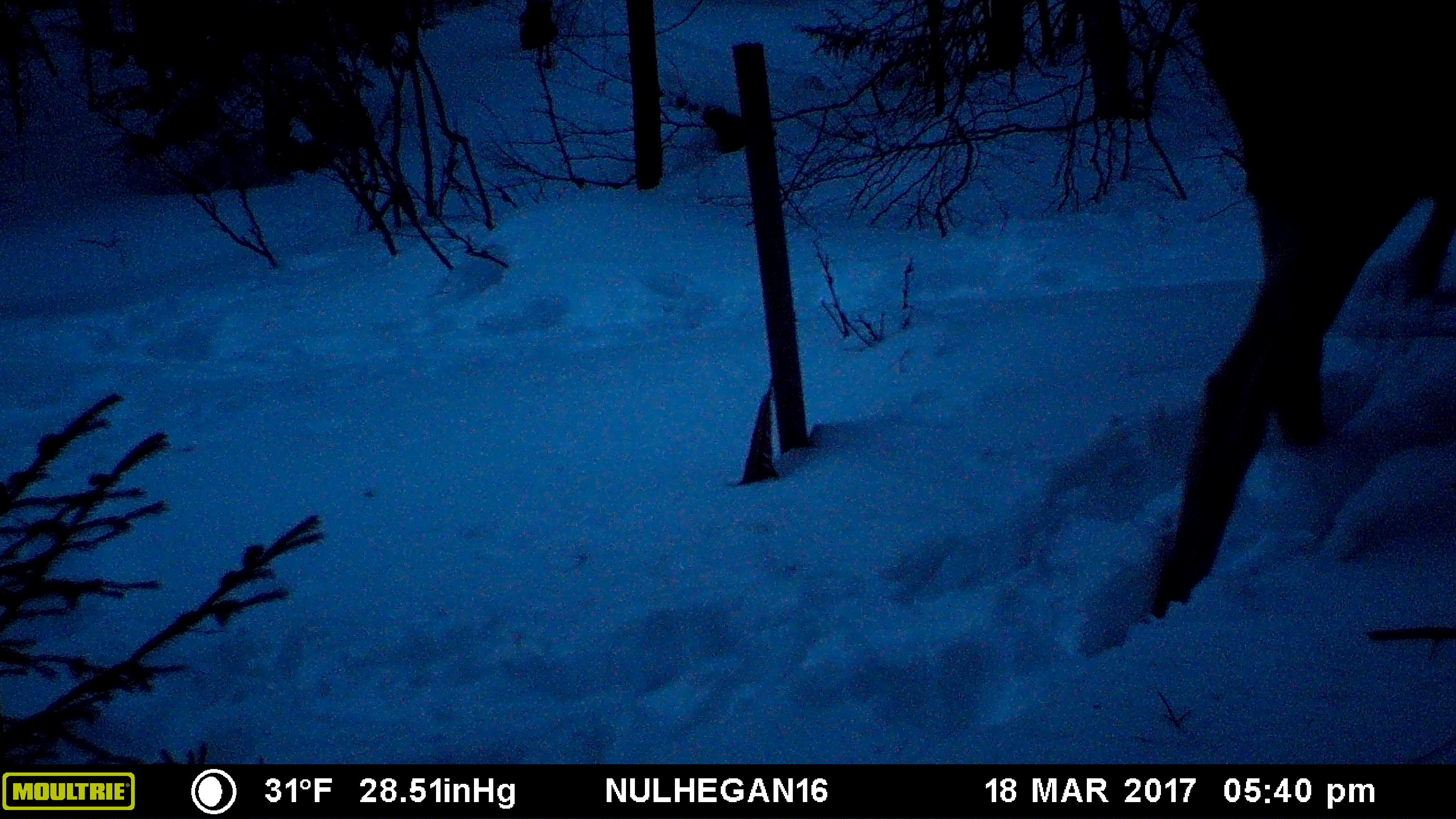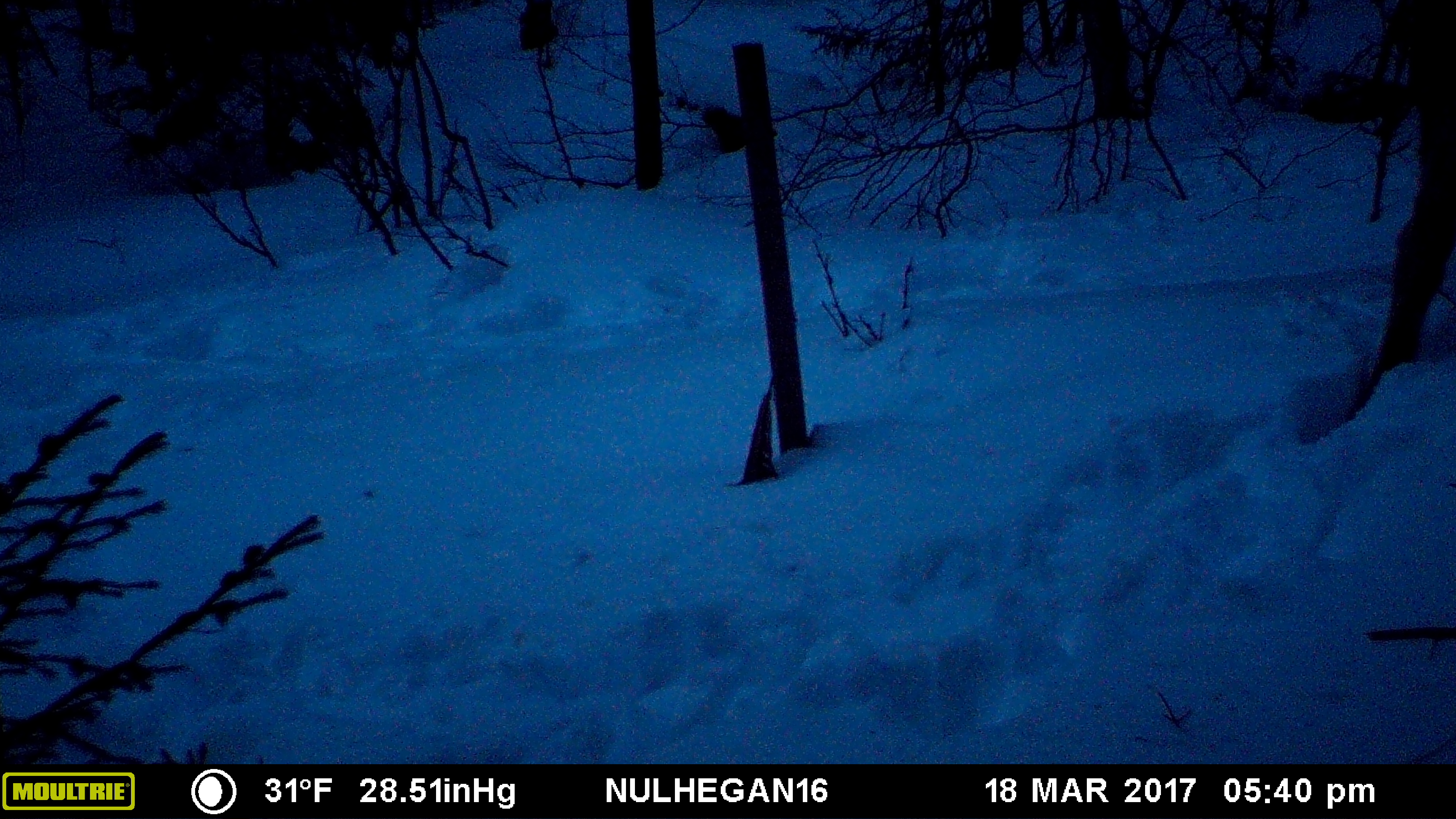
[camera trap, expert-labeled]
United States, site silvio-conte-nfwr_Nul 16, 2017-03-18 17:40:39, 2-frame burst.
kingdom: Animalia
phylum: Chordata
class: Mammalia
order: Artiodactyla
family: Cervidae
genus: Alces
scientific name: Alces alces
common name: moose